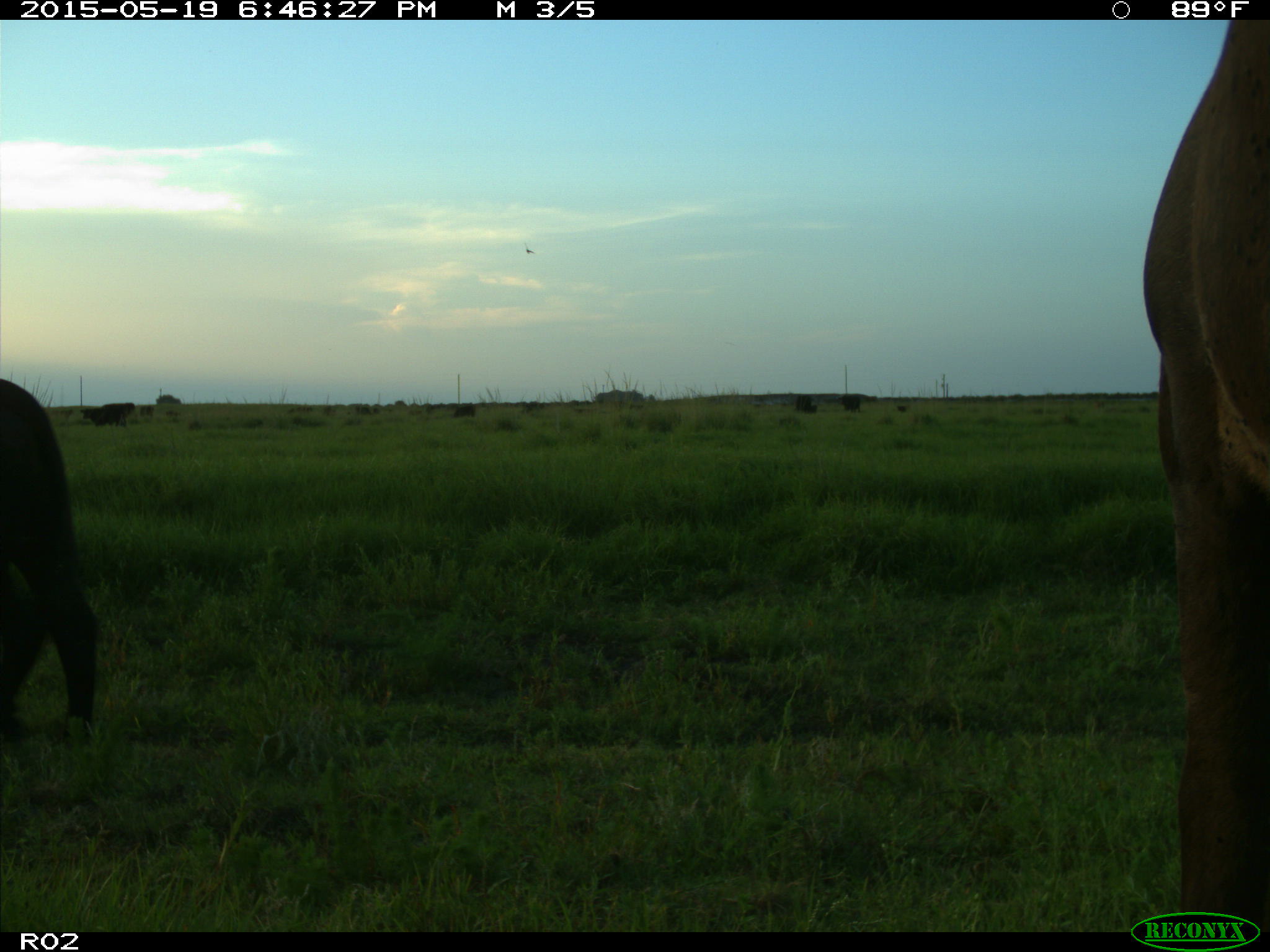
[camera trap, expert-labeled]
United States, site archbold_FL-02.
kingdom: Animalia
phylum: Chordata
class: Mammalia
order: Artiodactyla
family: Bovidae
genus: Bos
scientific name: Bos taurus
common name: domestic cow